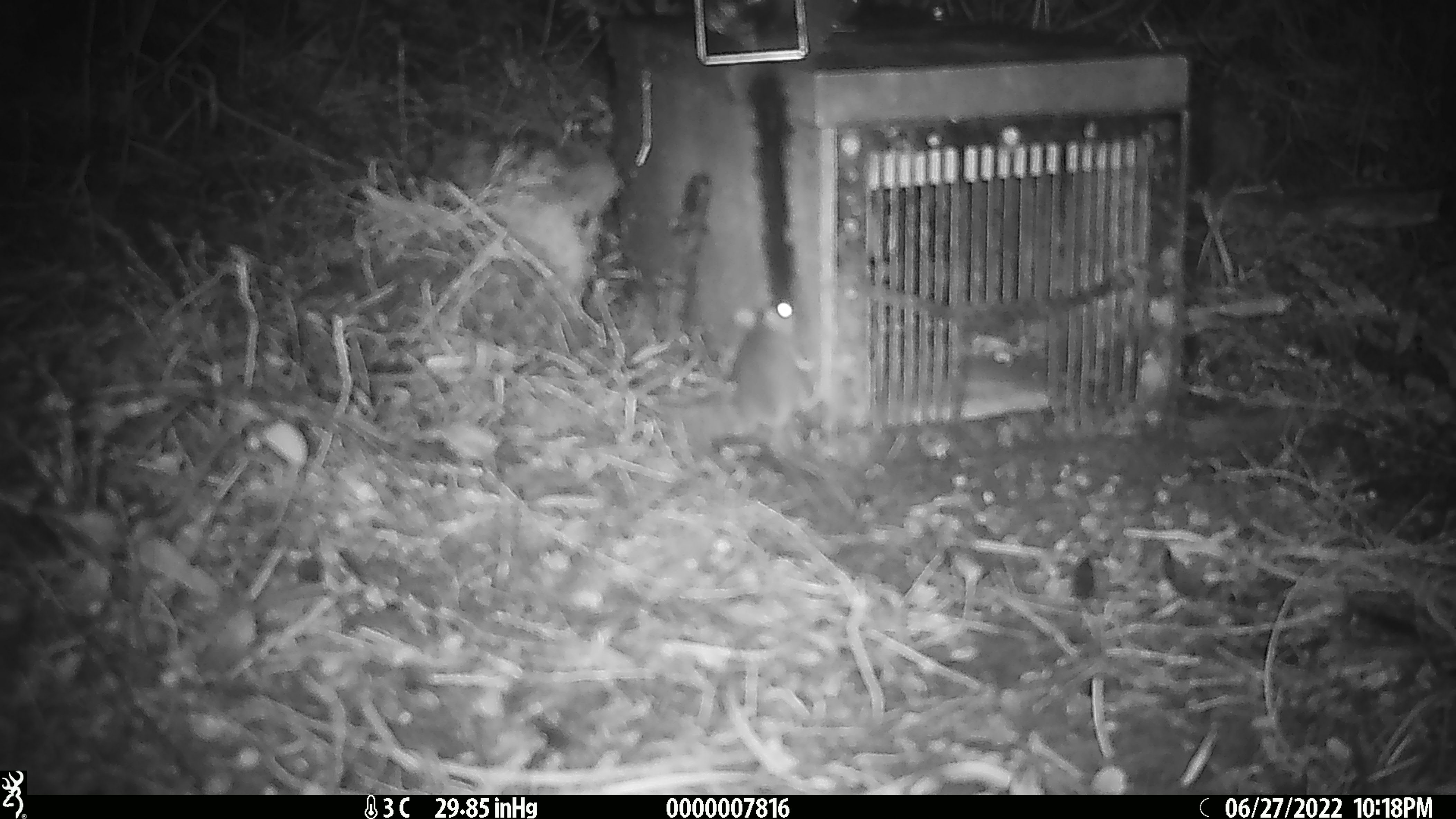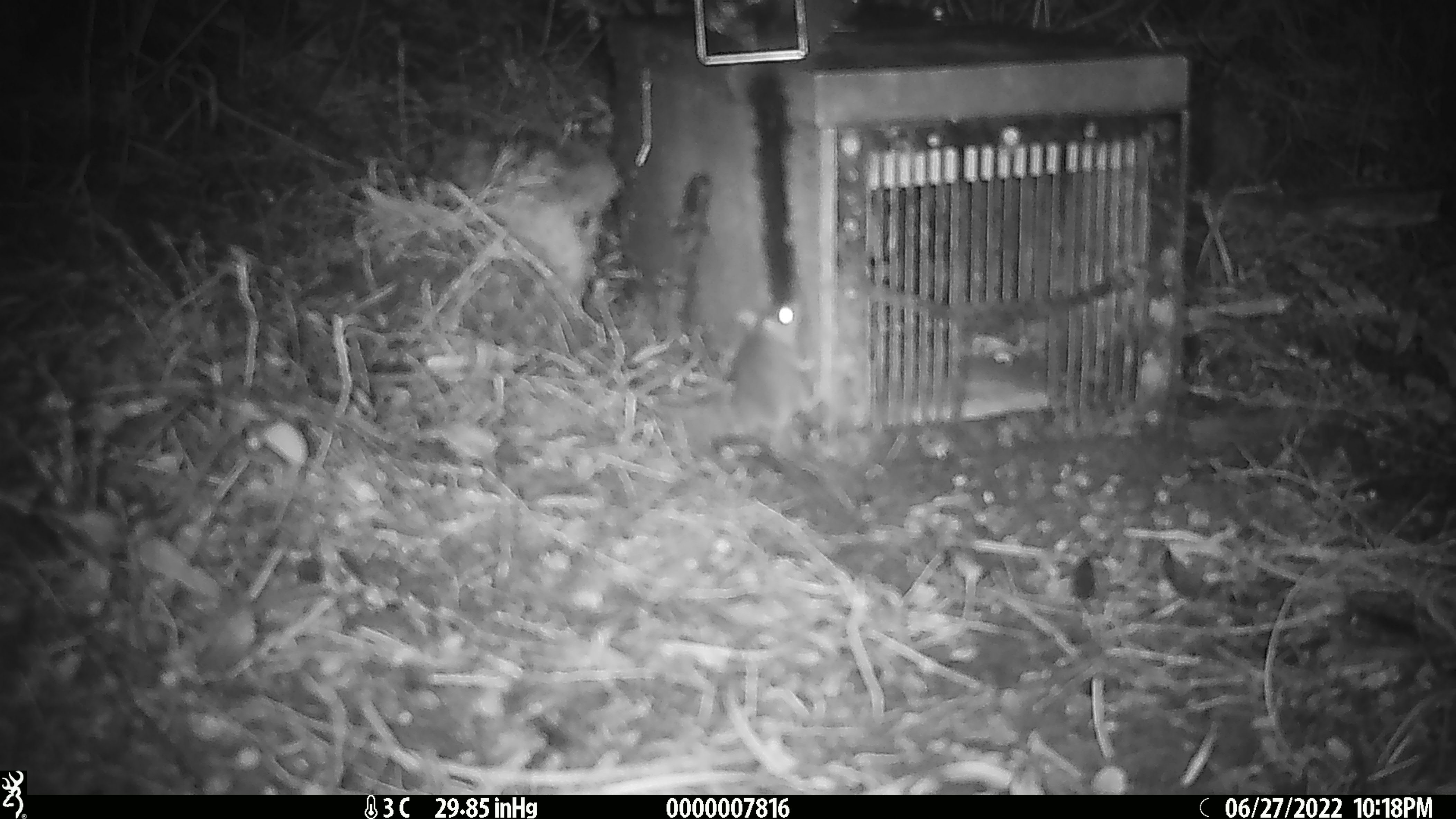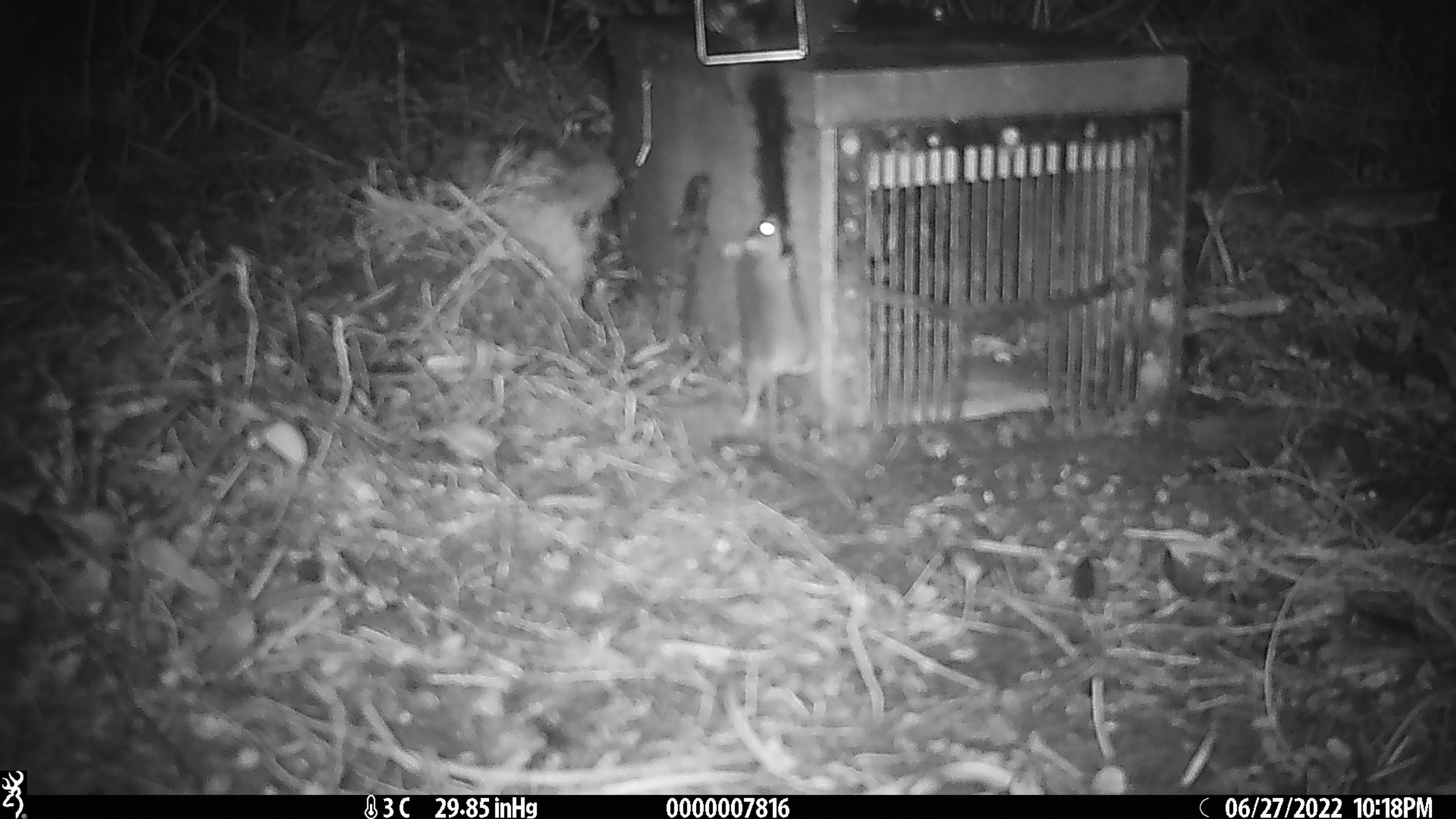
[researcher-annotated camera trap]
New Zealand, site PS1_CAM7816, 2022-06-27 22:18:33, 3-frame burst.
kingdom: Animalia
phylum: Chordata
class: Mammalia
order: Rodentia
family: Muridae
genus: Mus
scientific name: Mus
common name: mouse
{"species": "mouse (Mus)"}